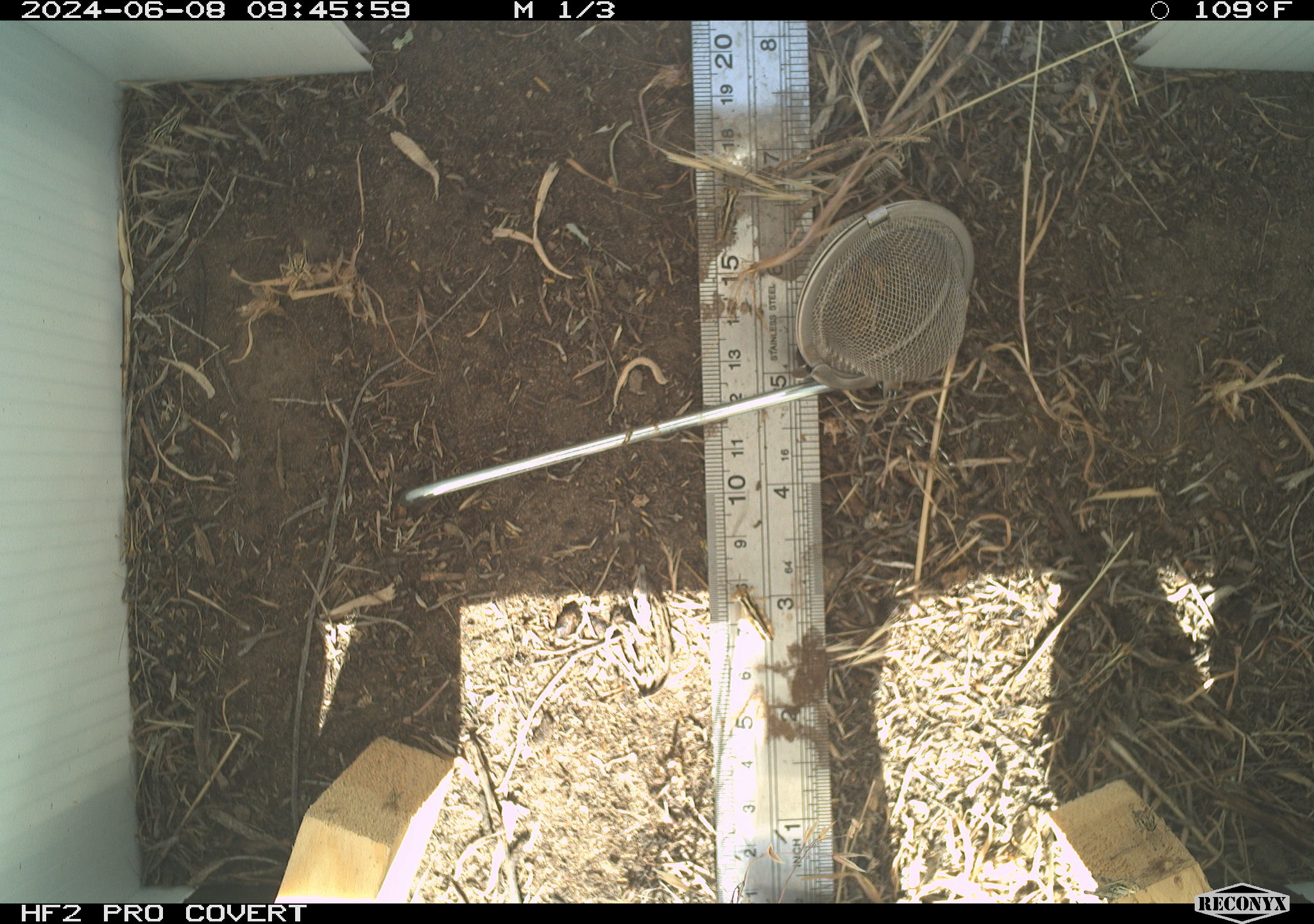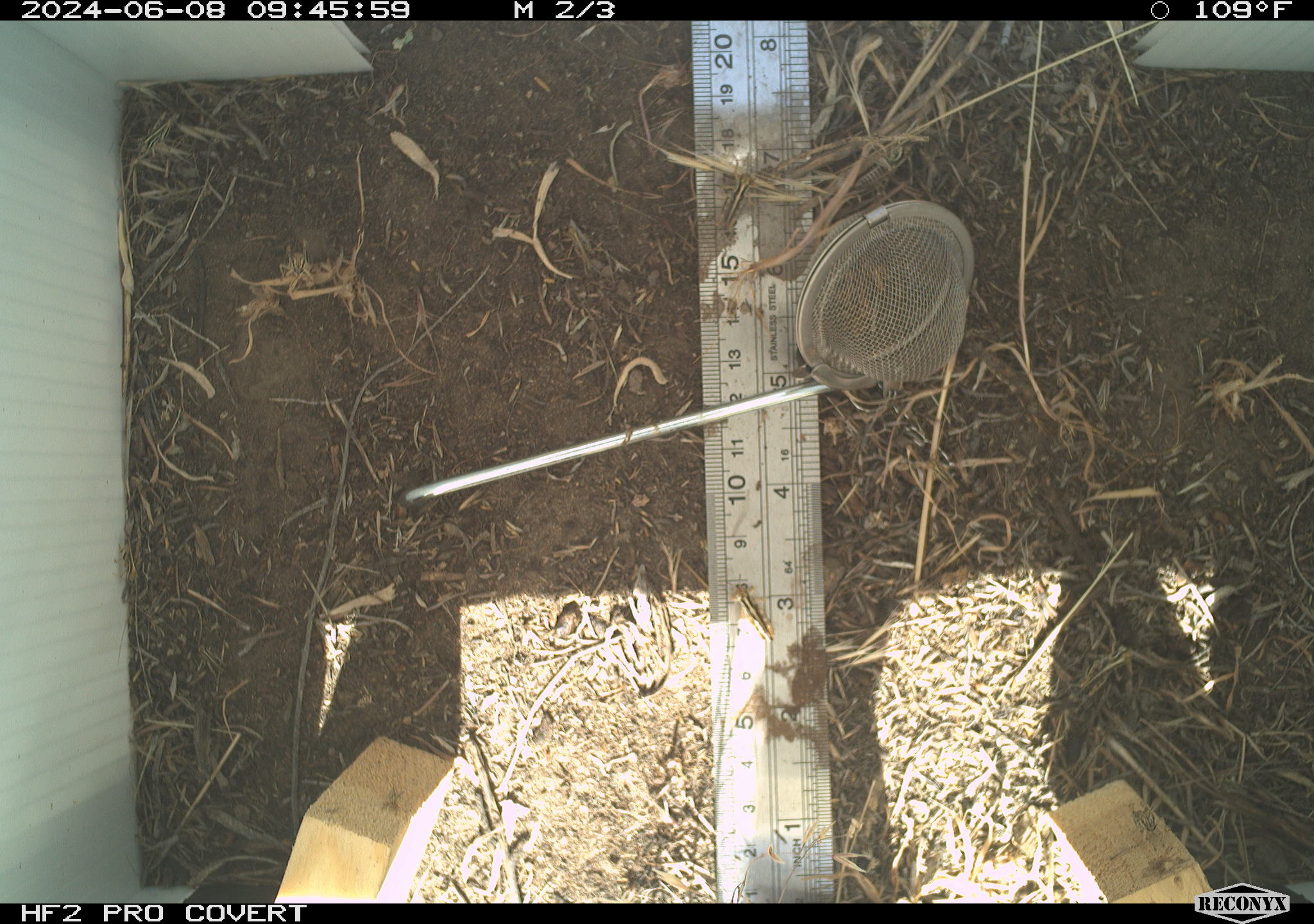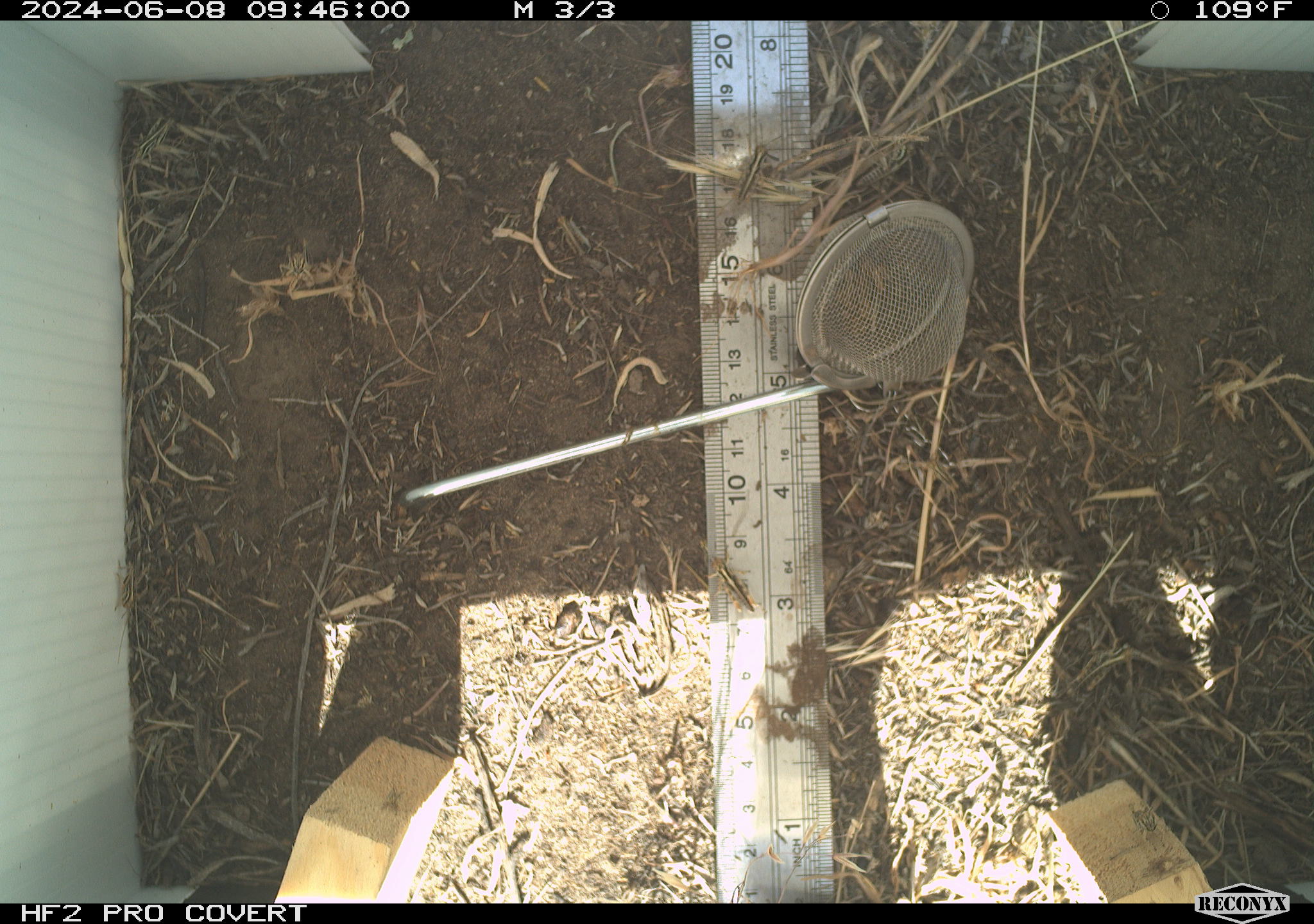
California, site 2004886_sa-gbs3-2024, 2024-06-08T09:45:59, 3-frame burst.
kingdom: Animalia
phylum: Arthropoda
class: Insecta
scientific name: Insecta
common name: insect